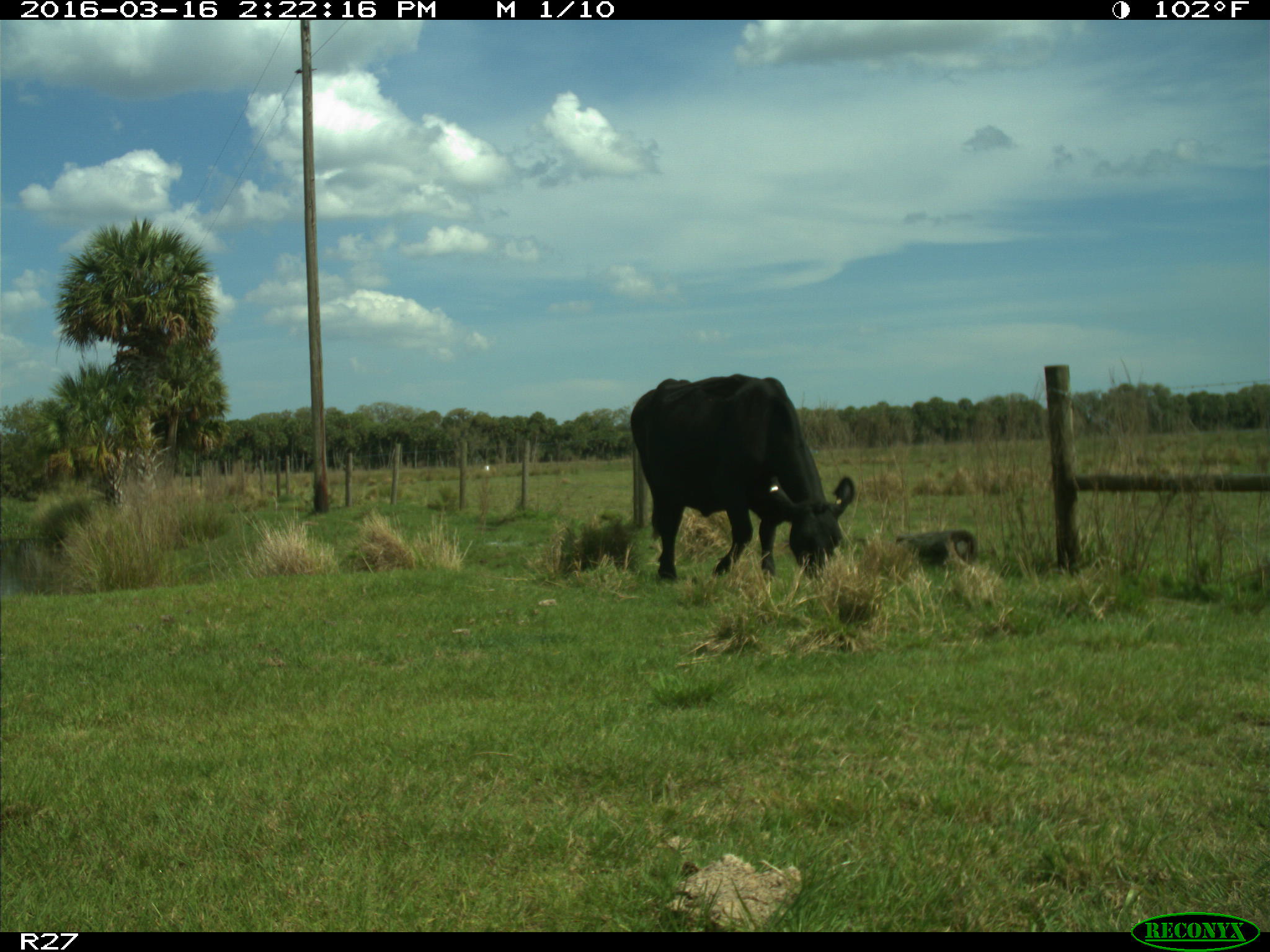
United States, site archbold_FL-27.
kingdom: Animalia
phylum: Chordata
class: Mammalia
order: Artiodactyla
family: Bovidae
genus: Bos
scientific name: Bos taurus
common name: domestic cow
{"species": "Bos taurus (domestic cow)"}